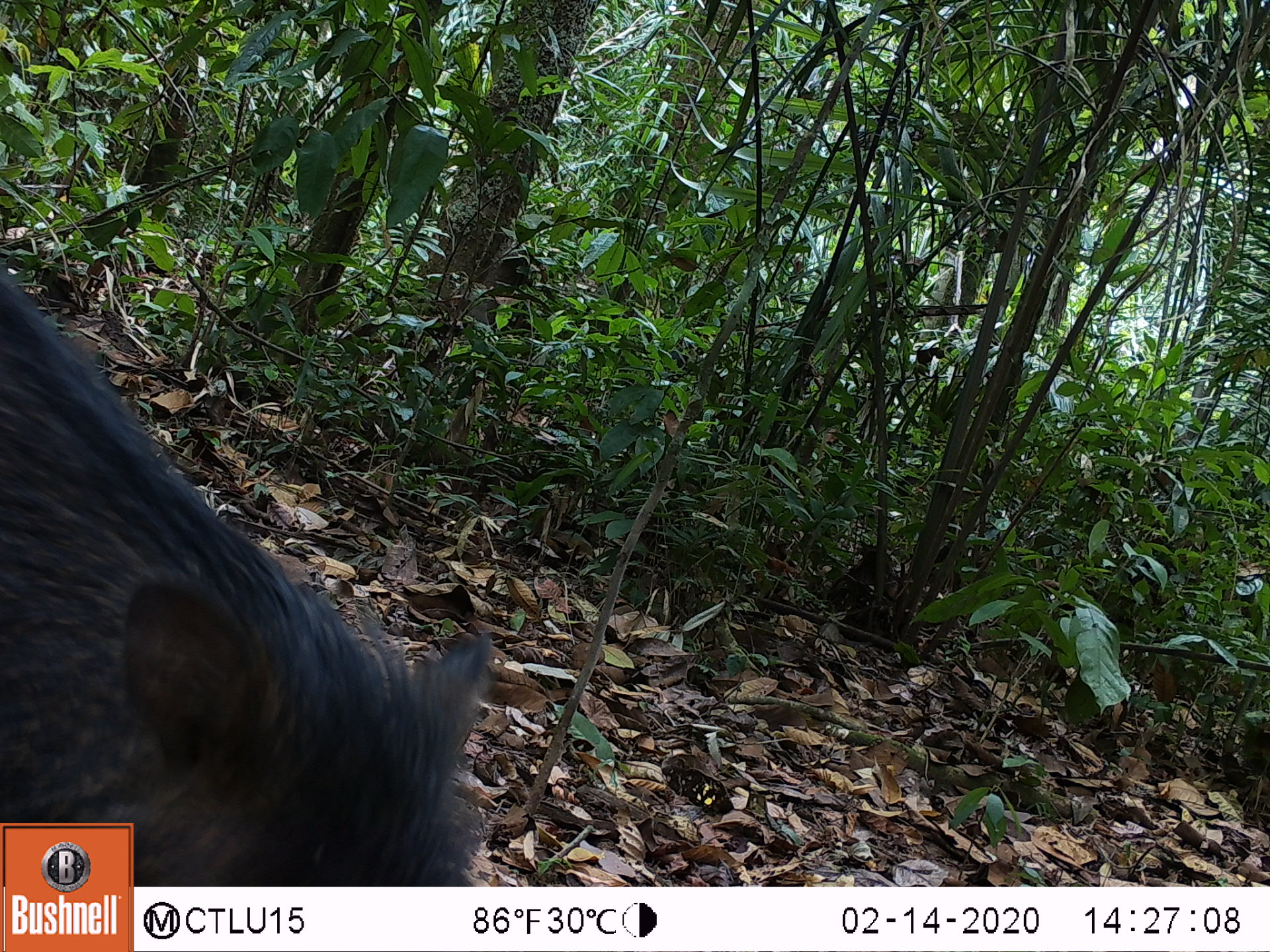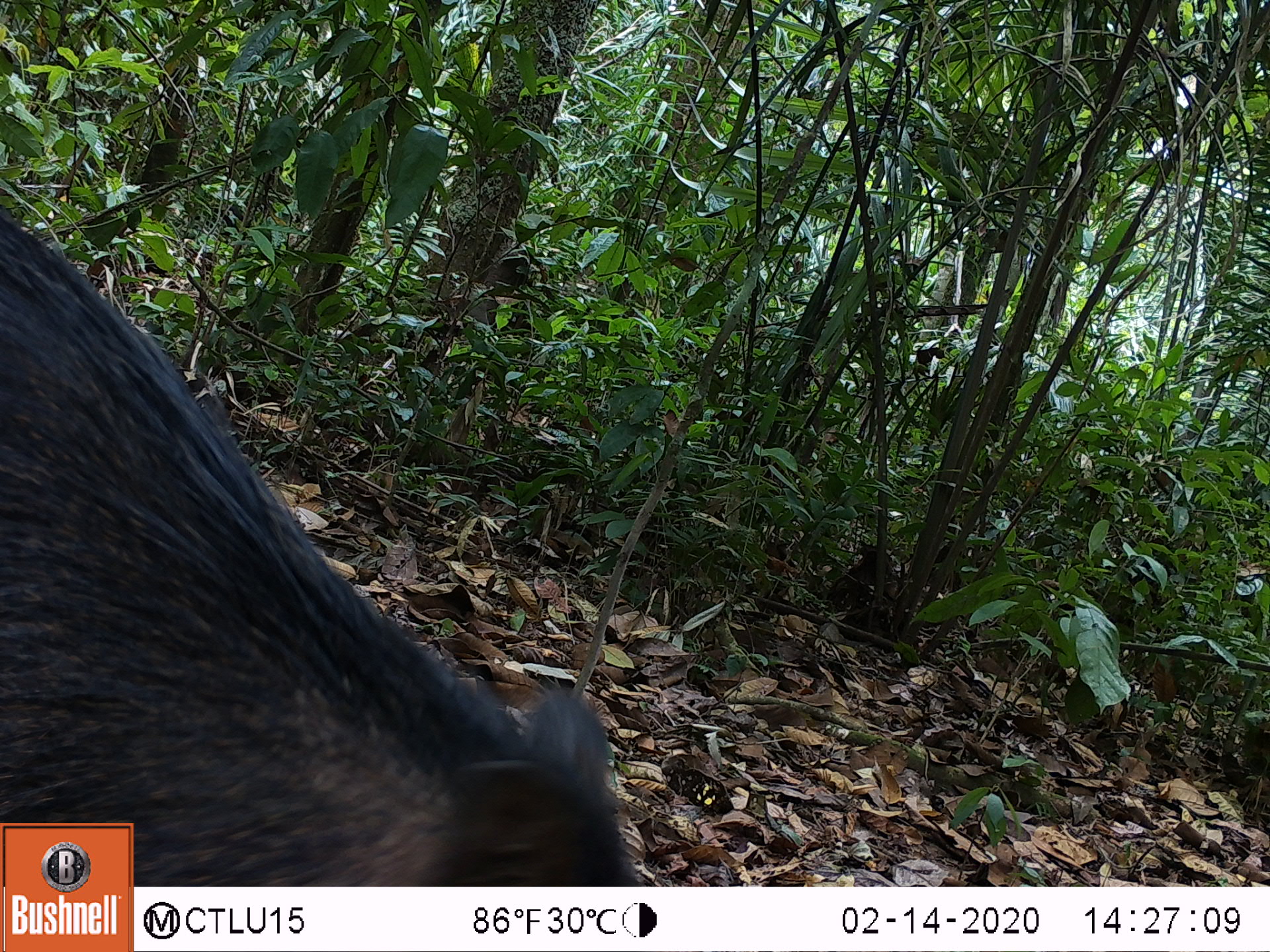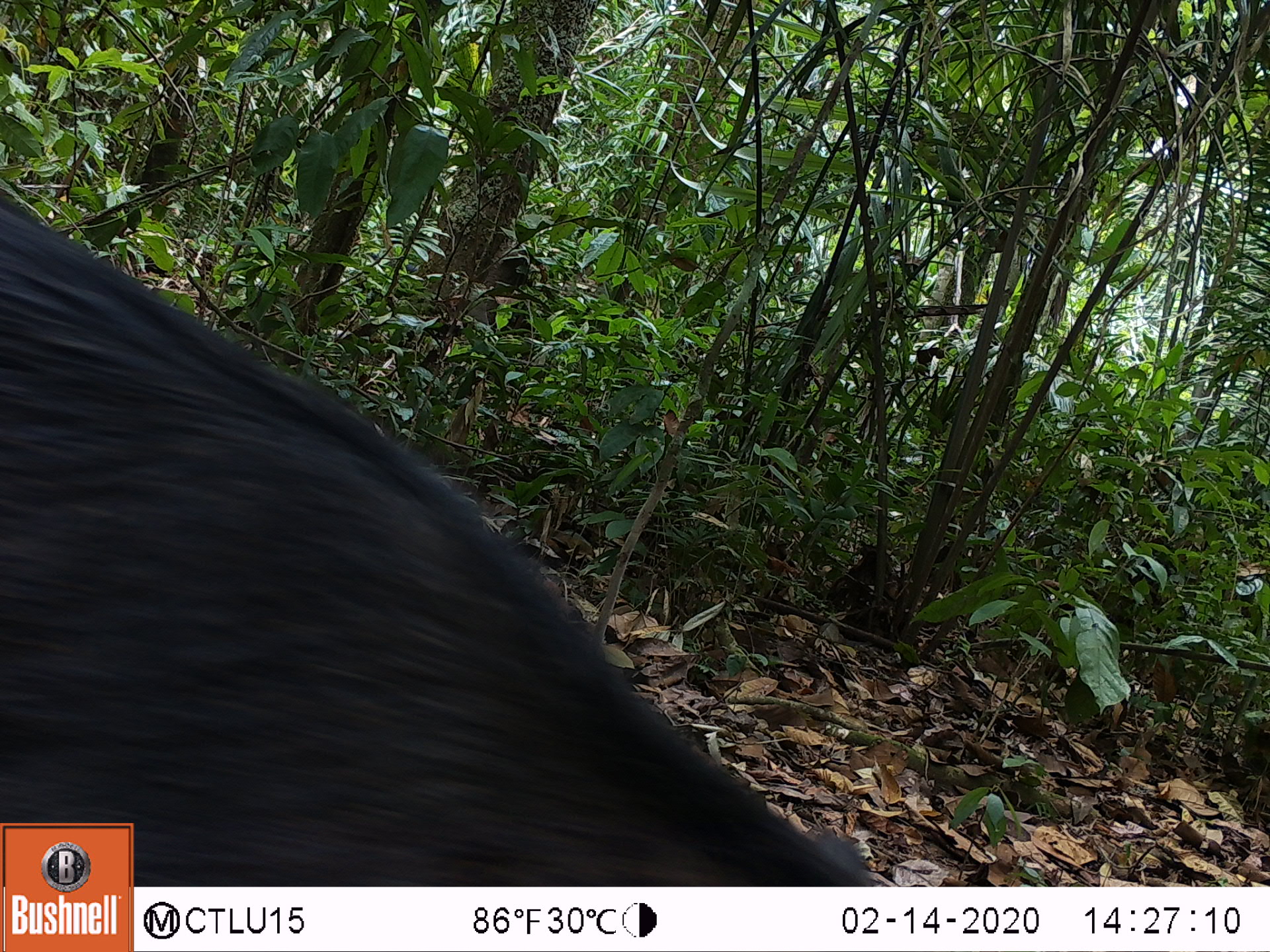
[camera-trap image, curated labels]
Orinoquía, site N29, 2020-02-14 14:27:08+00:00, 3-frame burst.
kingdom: Animalia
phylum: Chordata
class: Mammalia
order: Artiodactyla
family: Tayassuidae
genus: Tayassu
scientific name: Tayassu pecari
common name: white-lipped peccary